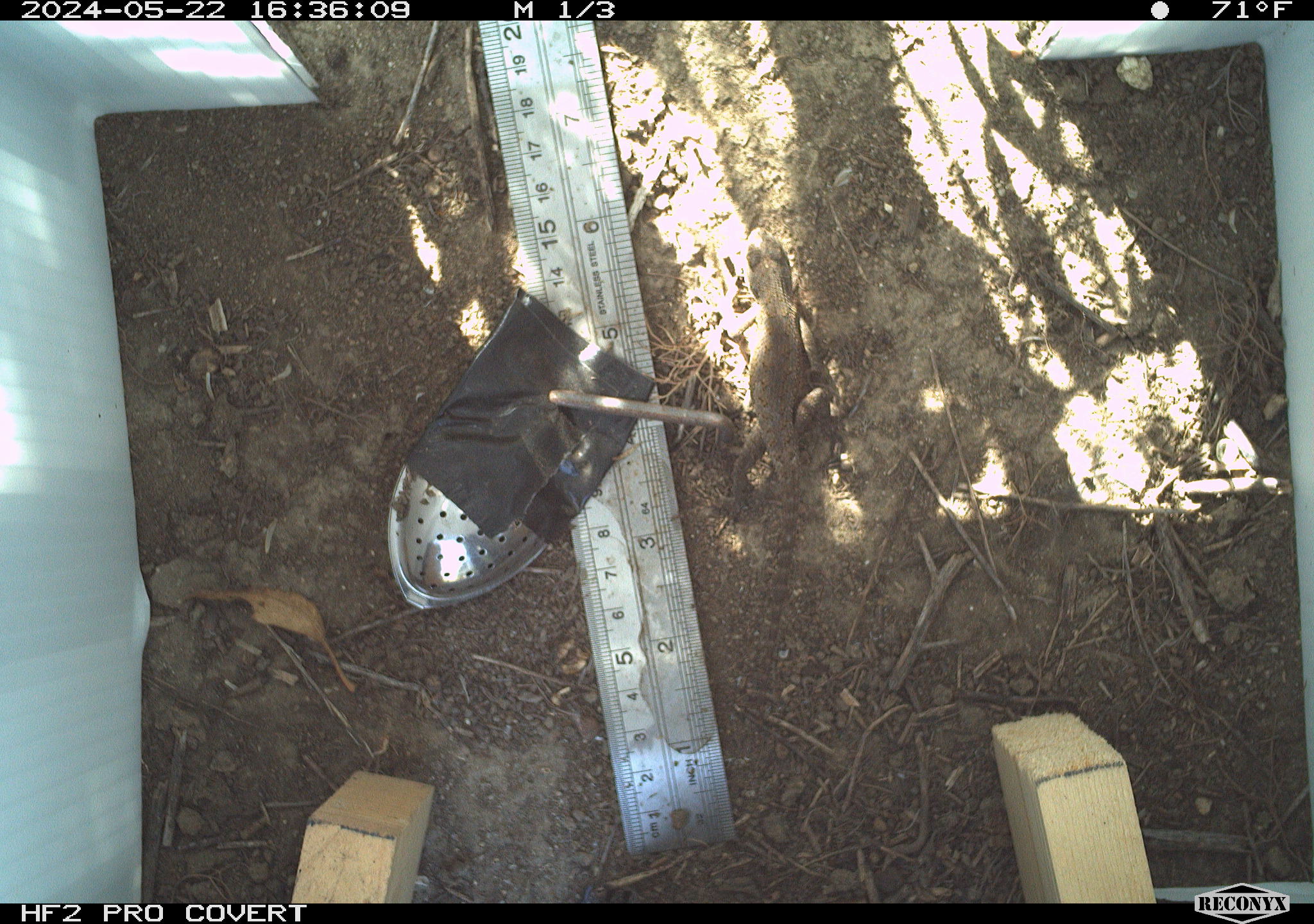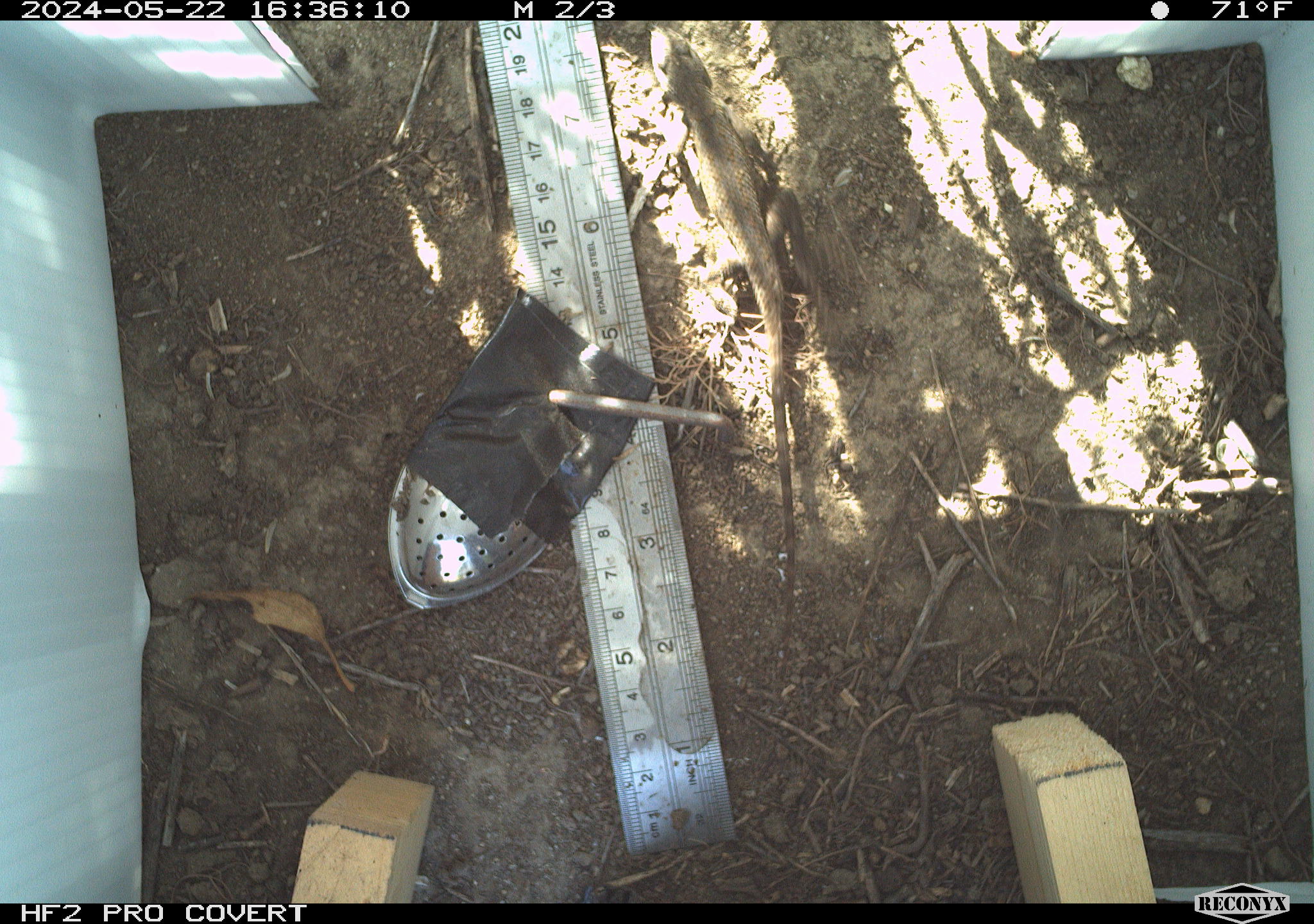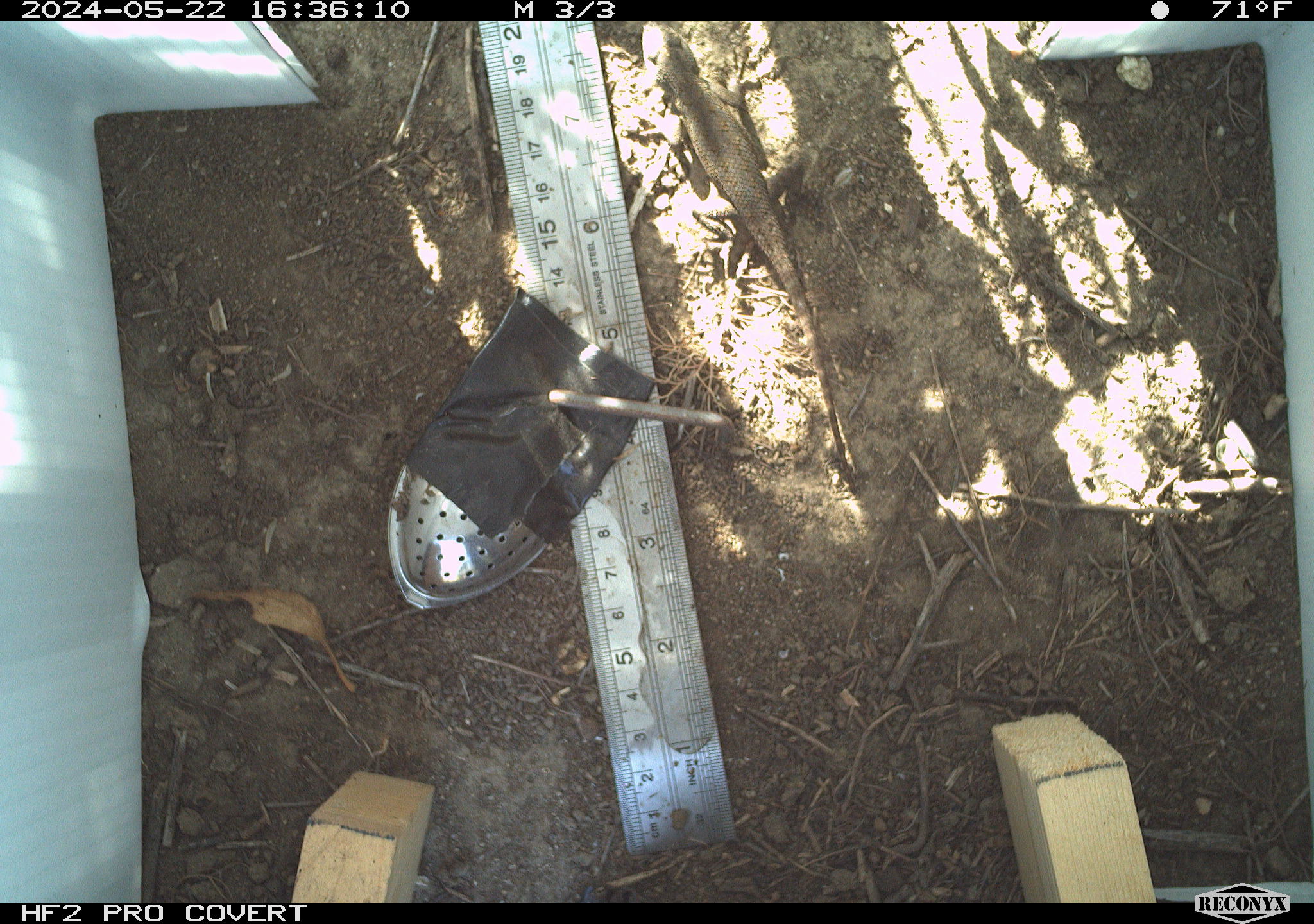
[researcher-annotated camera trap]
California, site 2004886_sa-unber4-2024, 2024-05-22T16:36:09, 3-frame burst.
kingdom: Animalia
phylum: Chordata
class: Reptilia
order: Squamata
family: Phrynosomatidae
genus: Sceloporus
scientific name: Sceloporus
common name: spiny lizards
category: sceloporus species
Sceloporus species (spiny lizards) (Sceloporus).